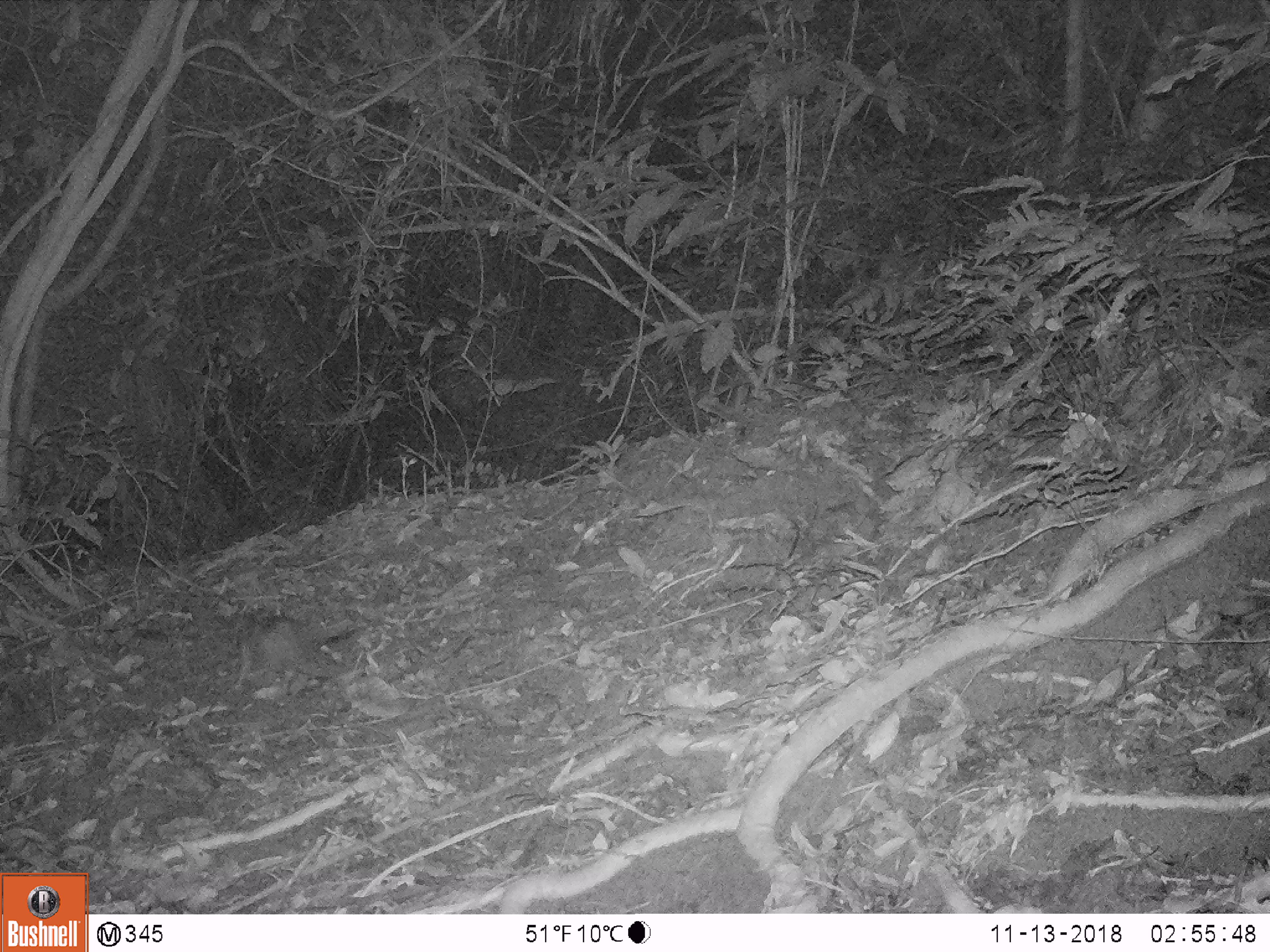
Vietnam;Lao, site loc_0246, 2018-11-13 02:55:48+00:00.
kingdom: Animalia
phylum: Chordata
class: Mammalia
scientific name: Mammalia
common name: mammal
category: unidentified small mammal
Unidentified small mammal (mammal) (Mammalia). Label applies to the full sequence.